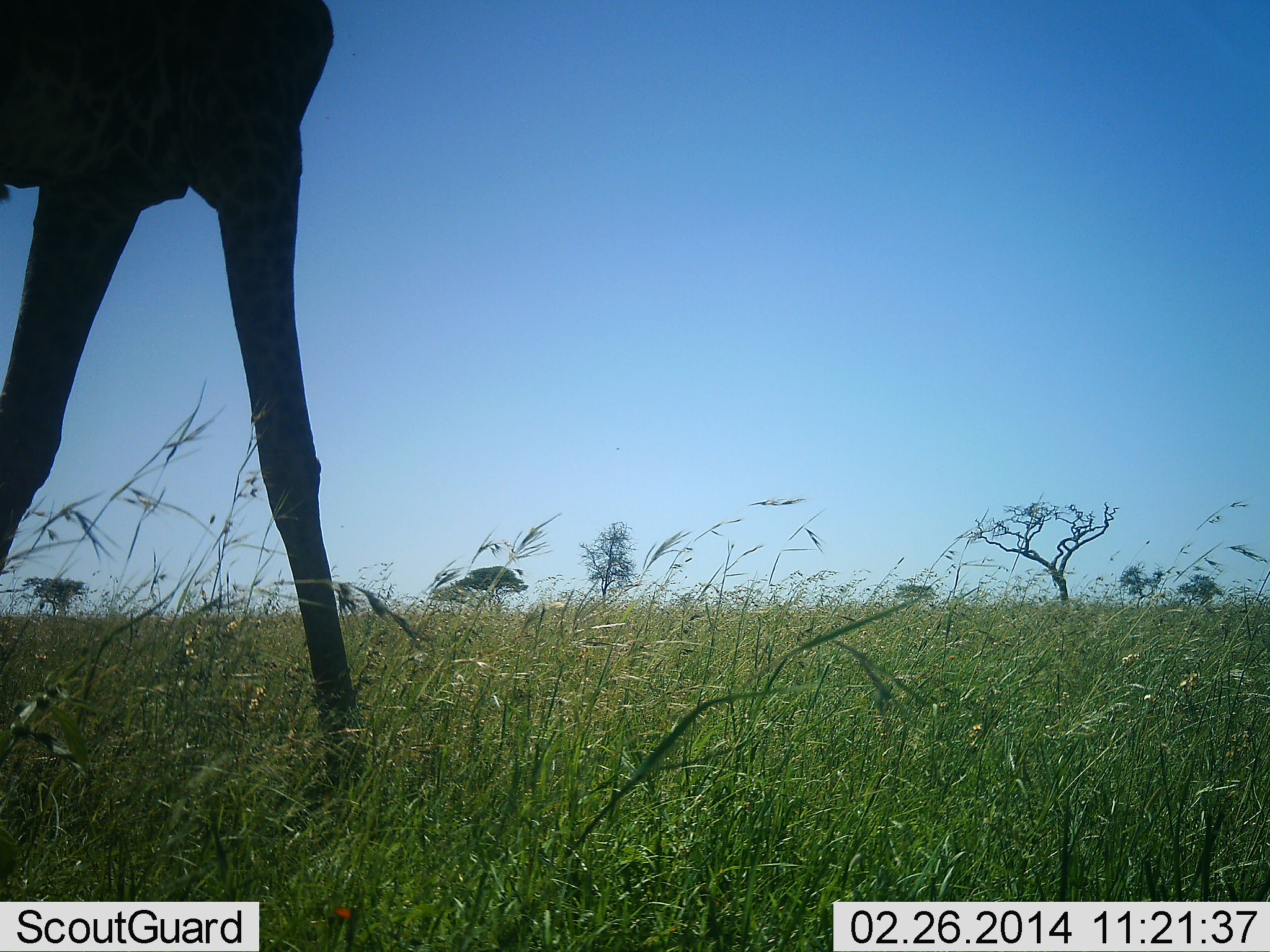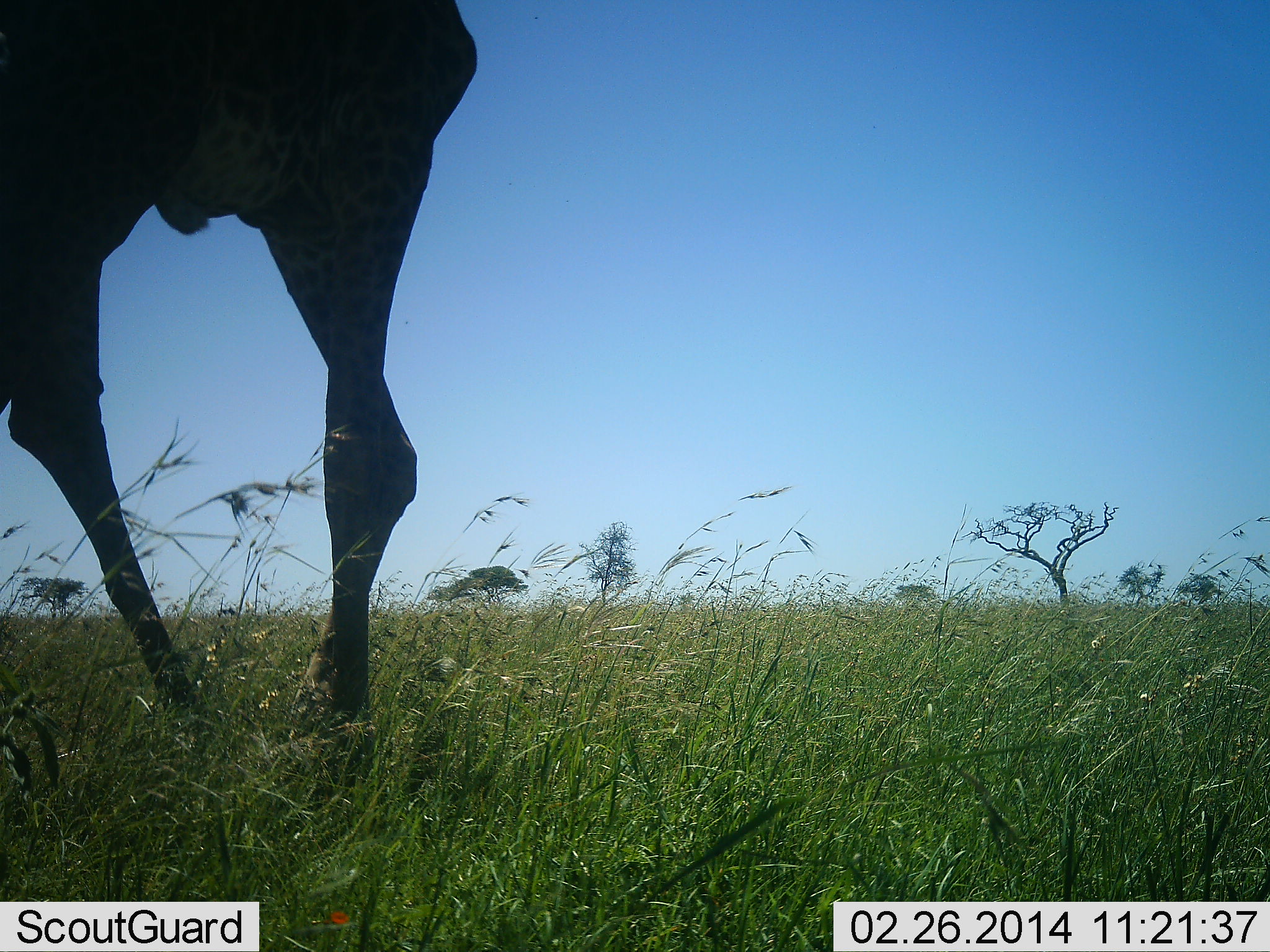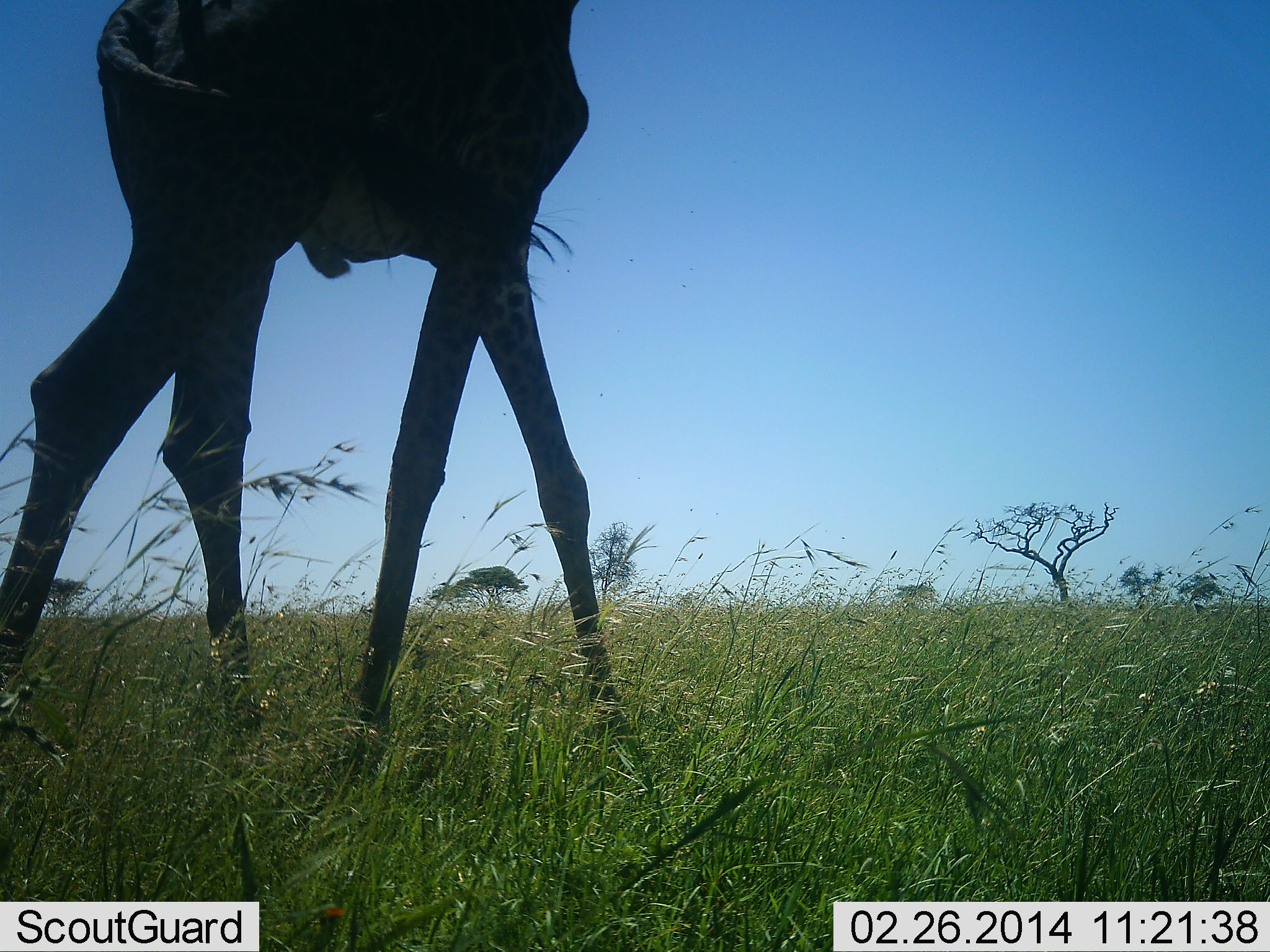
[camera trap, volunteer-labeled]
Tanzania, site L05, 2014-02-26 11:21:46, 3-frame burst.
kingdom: Animalia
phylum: Chordata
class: Mammalia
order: Artiodactyla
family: Giraffidae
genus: Giraffa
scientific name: Giraffa camelopardalis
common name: giraffe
Giraffe (Giraffa camelopardalis), count 1. Behavior (volunteer vote fractions): standing 0%, resting 0%, moving 100%, interacting 0%. Young present (vote fraction): 0%. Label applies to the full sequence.